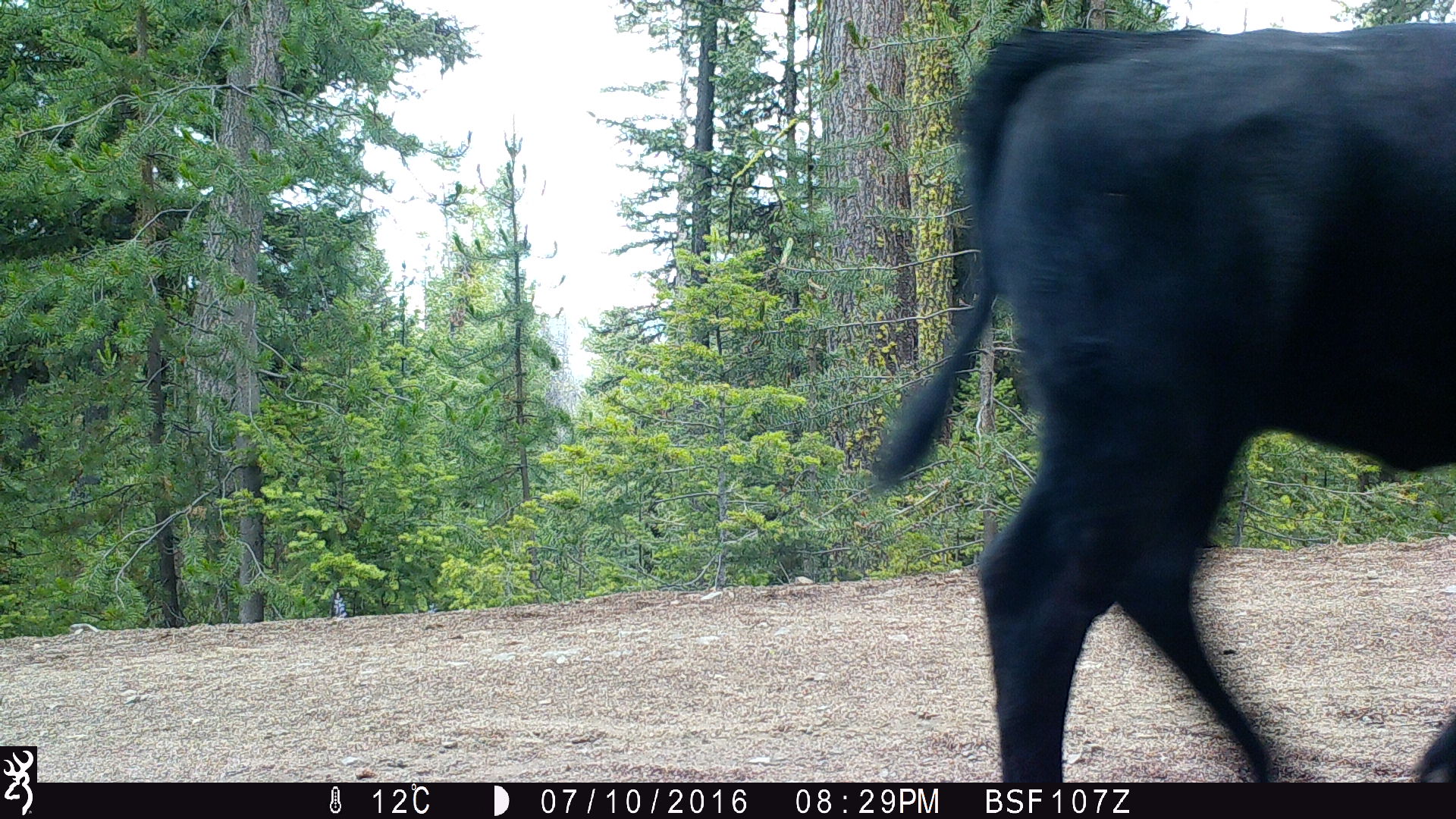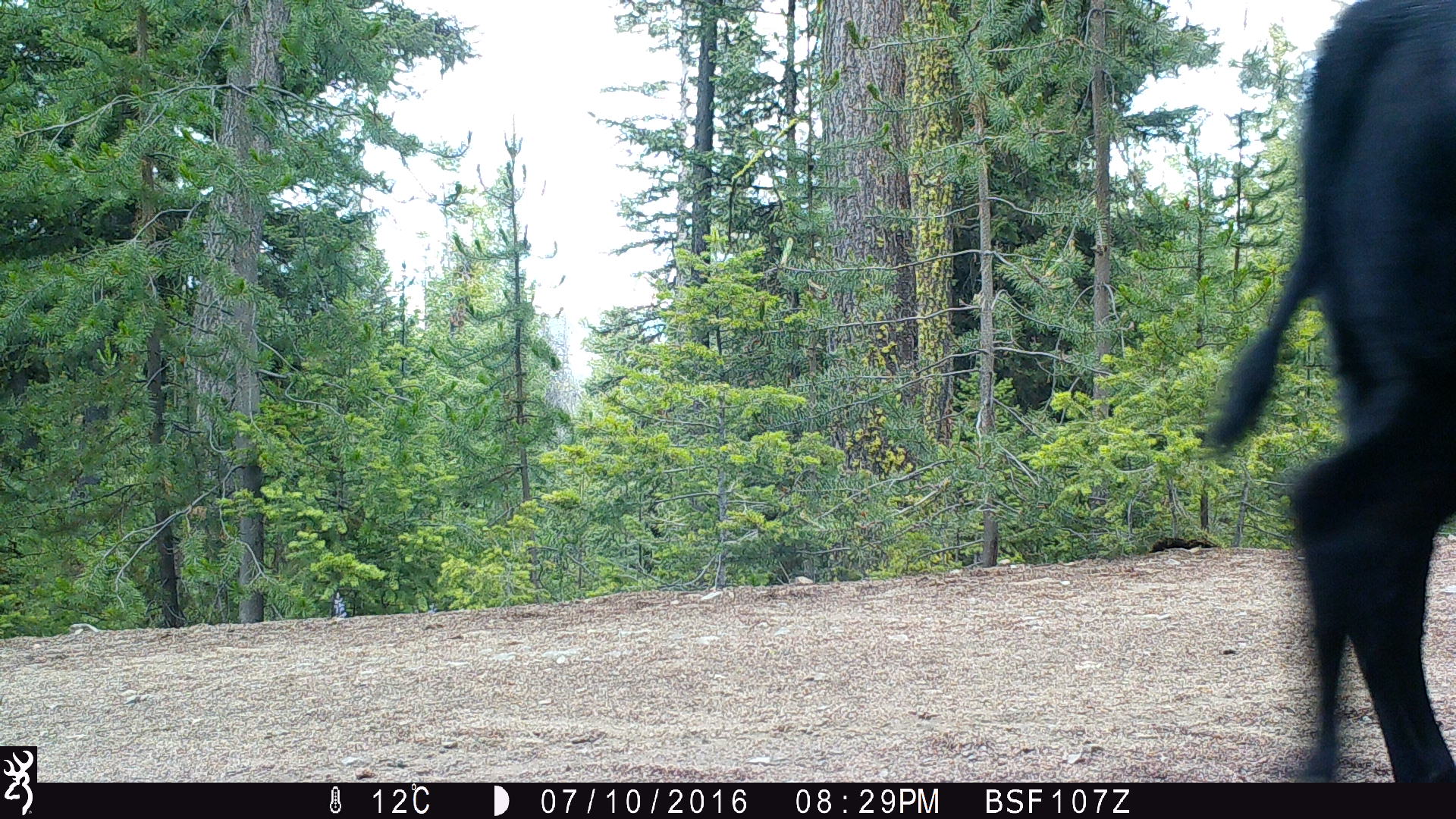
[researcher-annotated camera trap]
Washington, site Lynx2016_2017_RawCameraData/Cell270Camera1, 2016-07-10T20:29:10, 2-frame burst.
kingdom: Animalia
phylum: Chordata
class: Mammalia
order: Artiodactyla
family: Bovidae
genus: Bos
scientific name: Bos taurus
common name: domestic cattle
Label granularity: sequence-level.